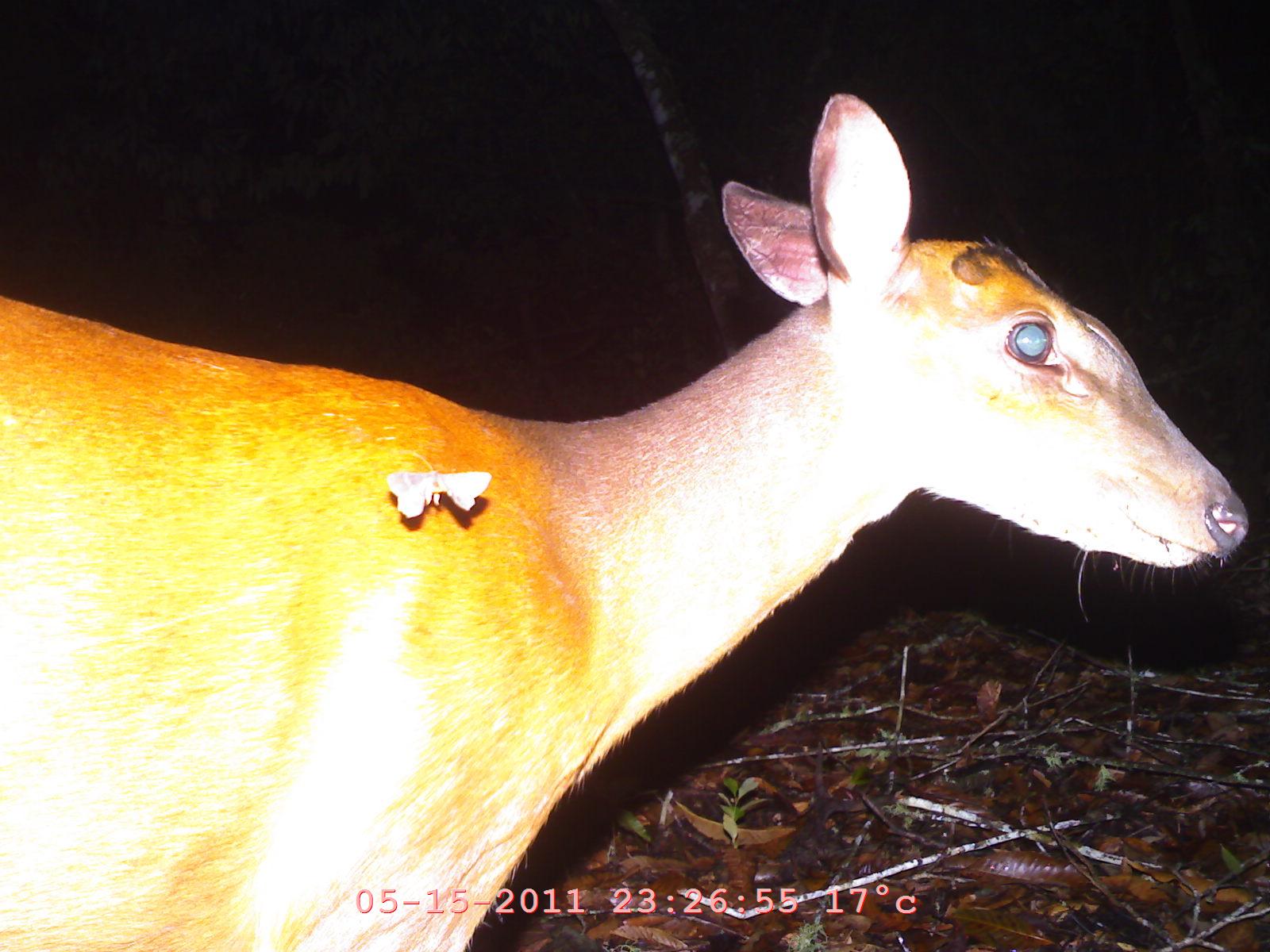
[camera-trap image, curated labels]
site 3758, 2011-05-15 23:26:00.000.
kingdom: Animalia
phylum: Chordata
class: Mammalia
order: Artiodactyla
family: Cervidae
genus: Muntiacus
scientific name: Muntiacus muntjak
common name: southern red muntjac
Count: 1.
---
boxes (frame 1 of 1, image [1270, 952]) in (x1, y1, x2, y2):
muntiacus muntjak: (2, 94, 1251, 950)